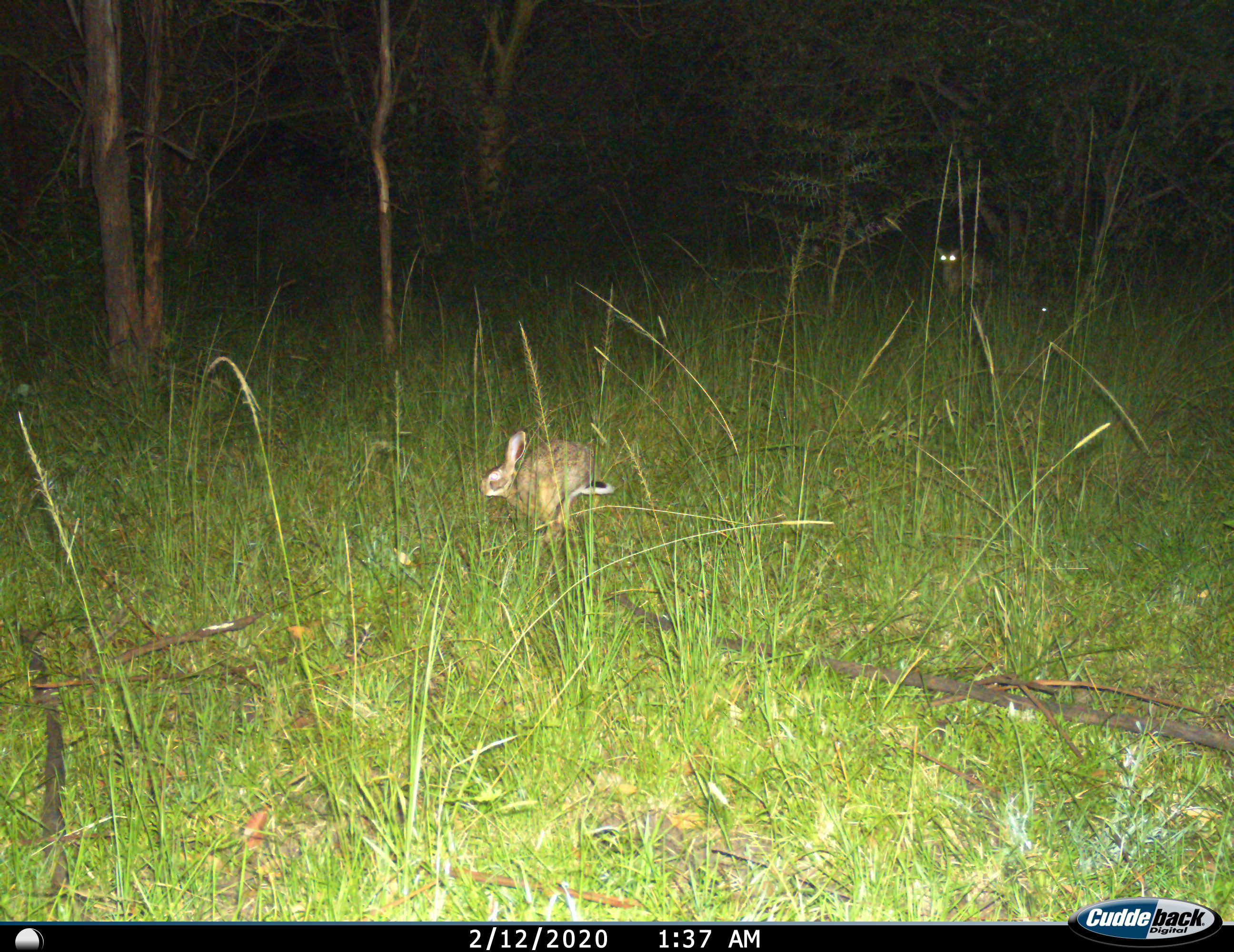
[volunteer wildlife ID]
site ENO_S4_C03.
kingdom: Animalia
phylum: Chordata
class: Mammalia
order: Artiodactyla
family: Bovidae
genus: Madoqua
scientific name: Madoqua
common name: dik-dik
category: dikdik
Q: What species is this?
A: Dikdik (dik-dik) (Madoqua).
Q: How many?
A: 1.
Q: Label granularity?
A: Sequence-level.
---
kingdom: Animalia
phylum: Chordata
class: Mammalia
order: Lagomorpha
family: Leporidae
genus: Lepus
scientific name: Lepus saxatilis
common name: scrub hare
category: haresavannah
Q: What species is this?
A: Haresavannah (scrub hare) (Lepus saxatilis).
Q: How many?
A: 1.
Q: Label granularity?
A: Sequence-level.